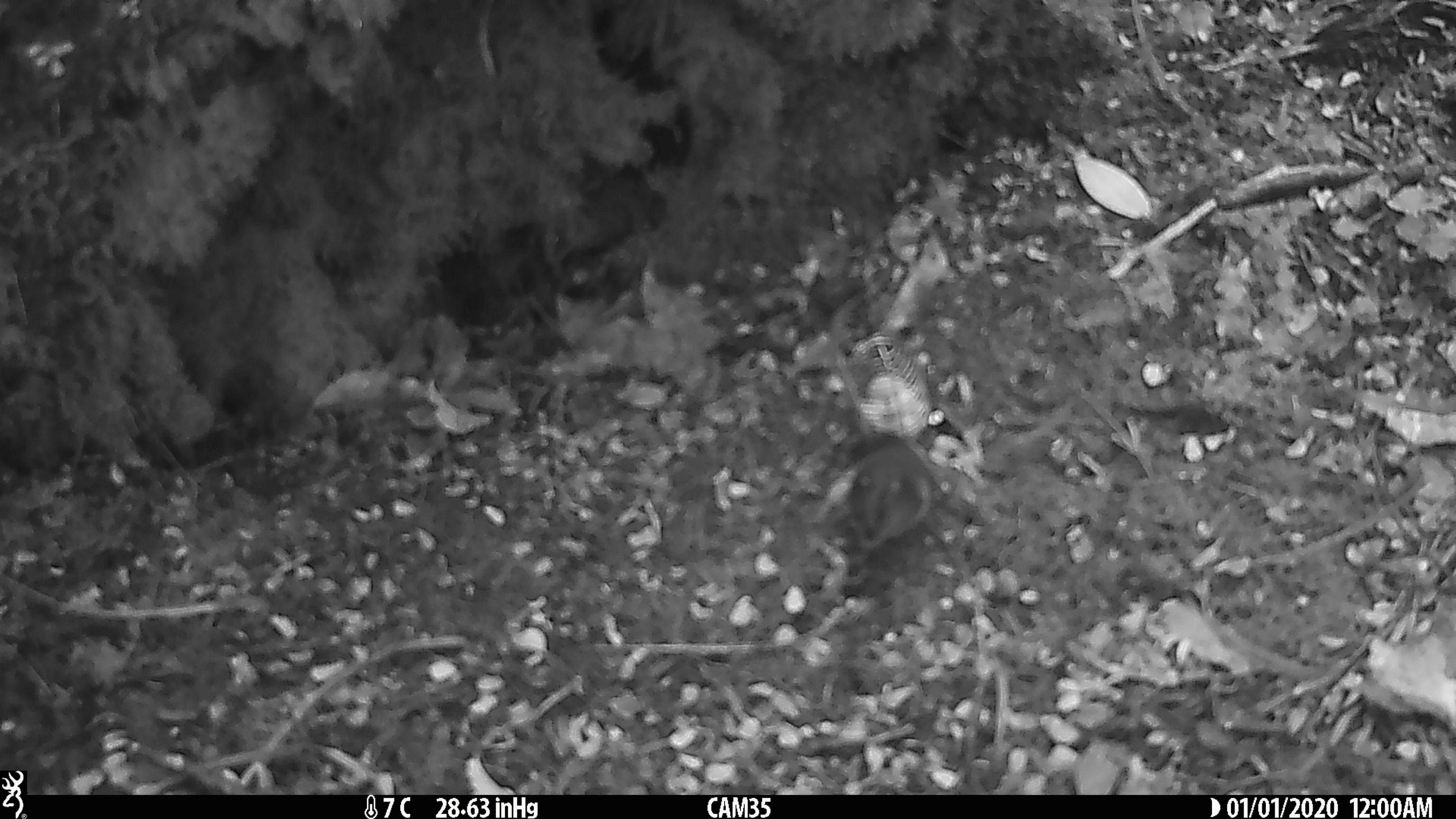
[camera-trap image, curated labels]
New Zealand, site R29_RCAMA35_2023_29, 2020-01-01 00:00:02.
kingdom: Animalia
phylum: Chordata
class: Aves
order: Passeriformes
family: Acanthisittidae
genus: Acanthisitta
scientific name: Acanthisitta chloris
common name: rifleman